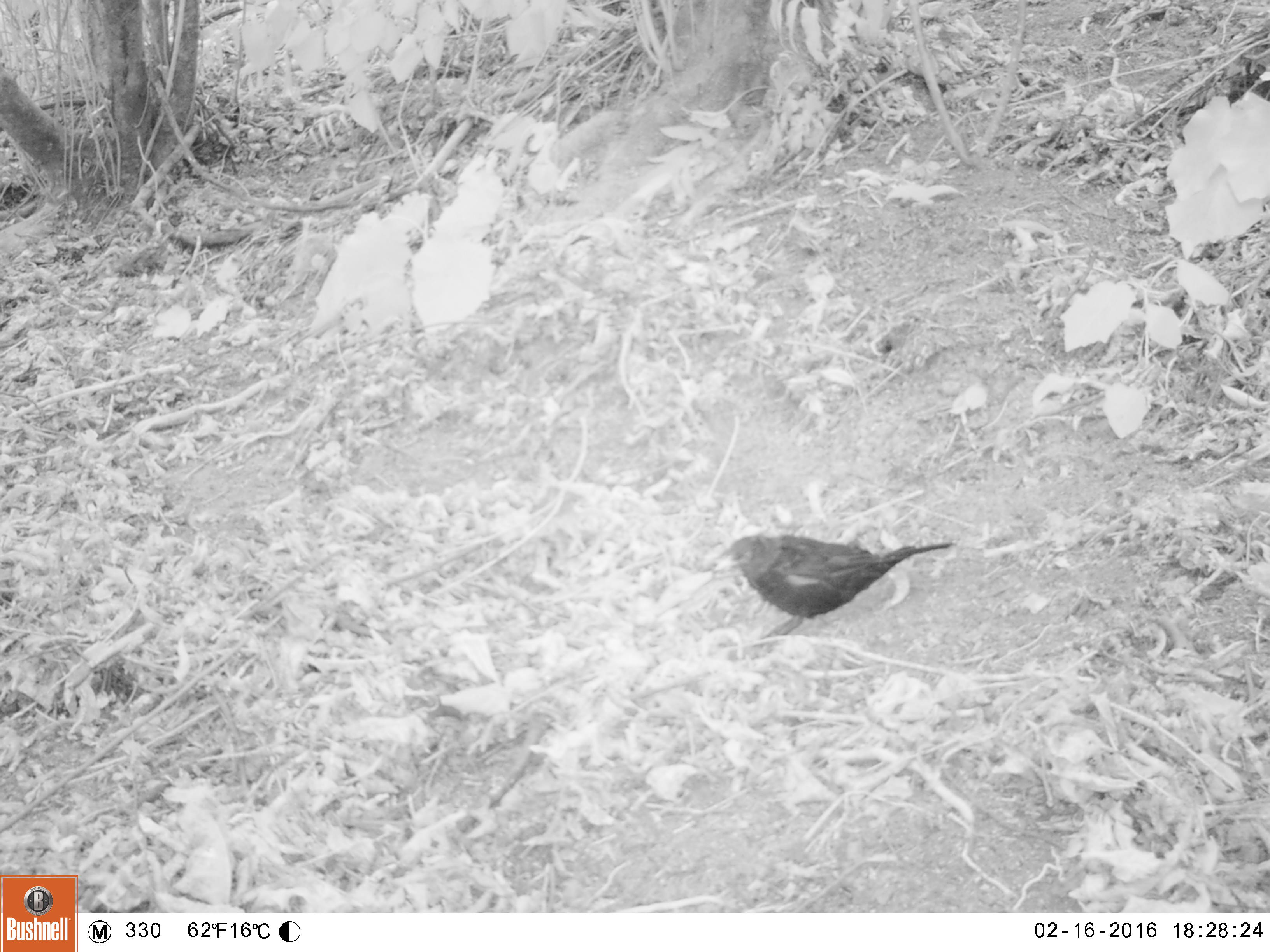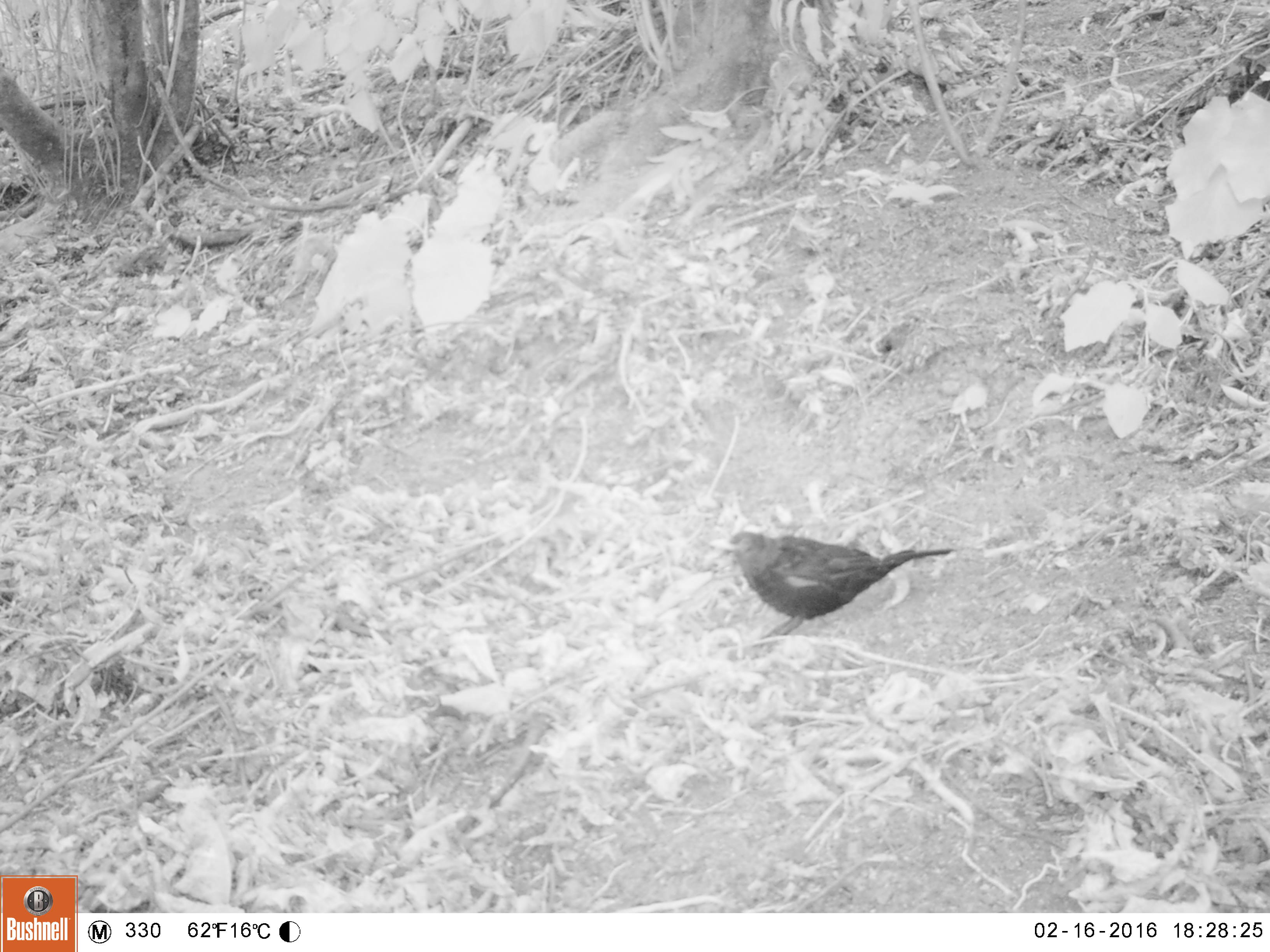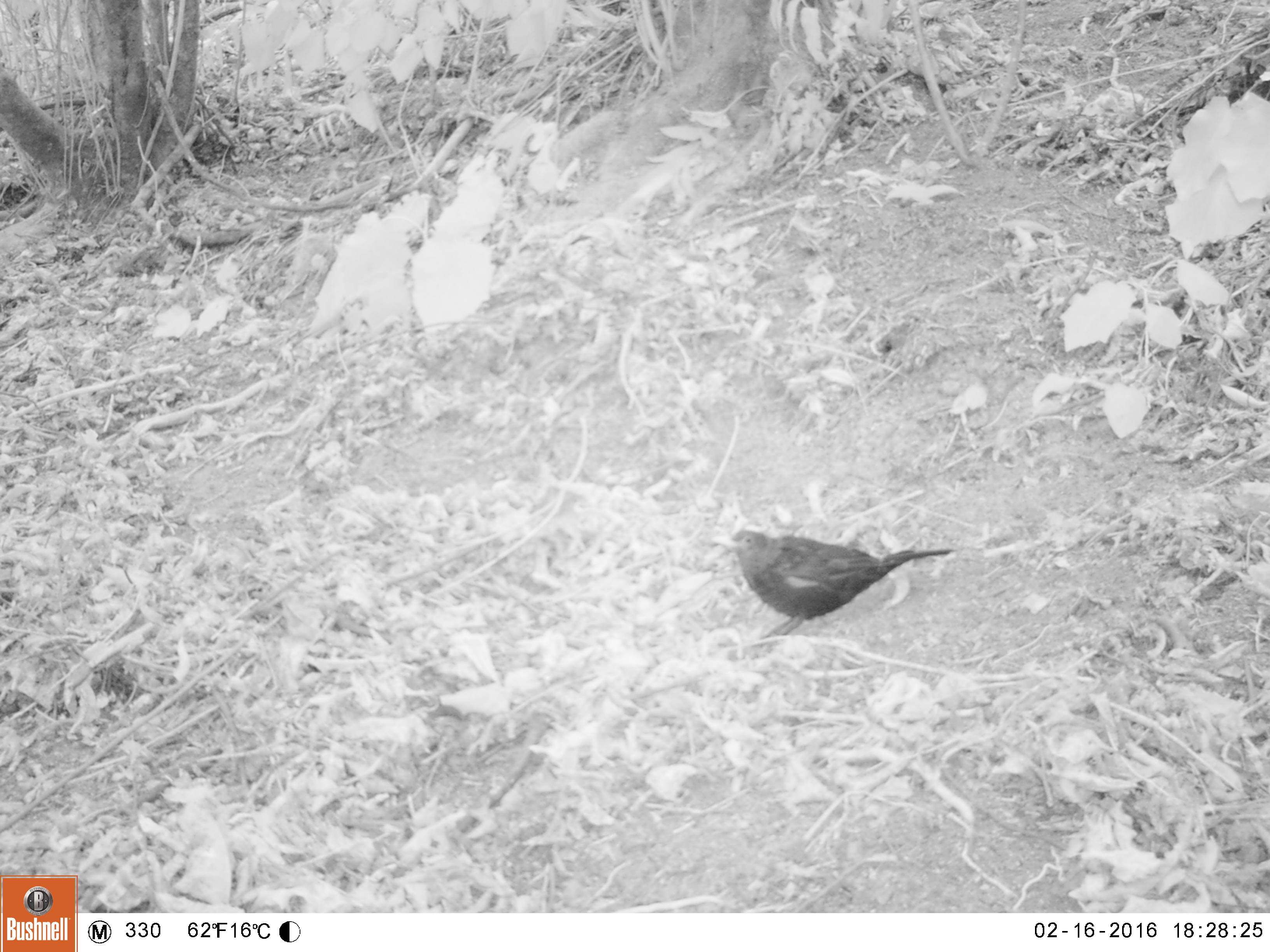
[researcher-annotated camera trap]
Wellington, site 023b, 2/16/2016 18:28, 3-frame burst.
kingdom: Animalia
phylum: Chordata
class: Aves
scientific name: Aves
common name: bird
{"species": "bird (Aves)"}